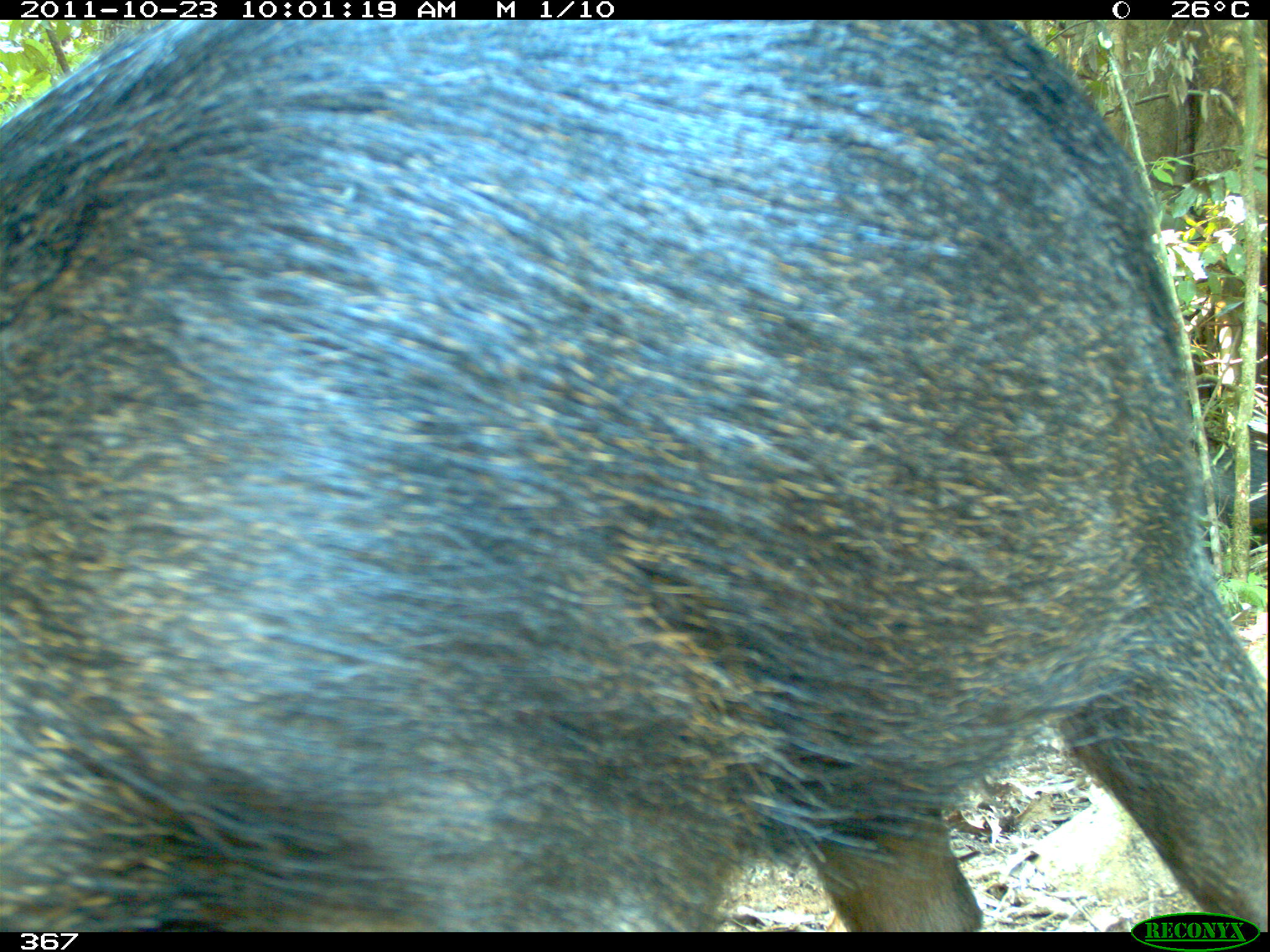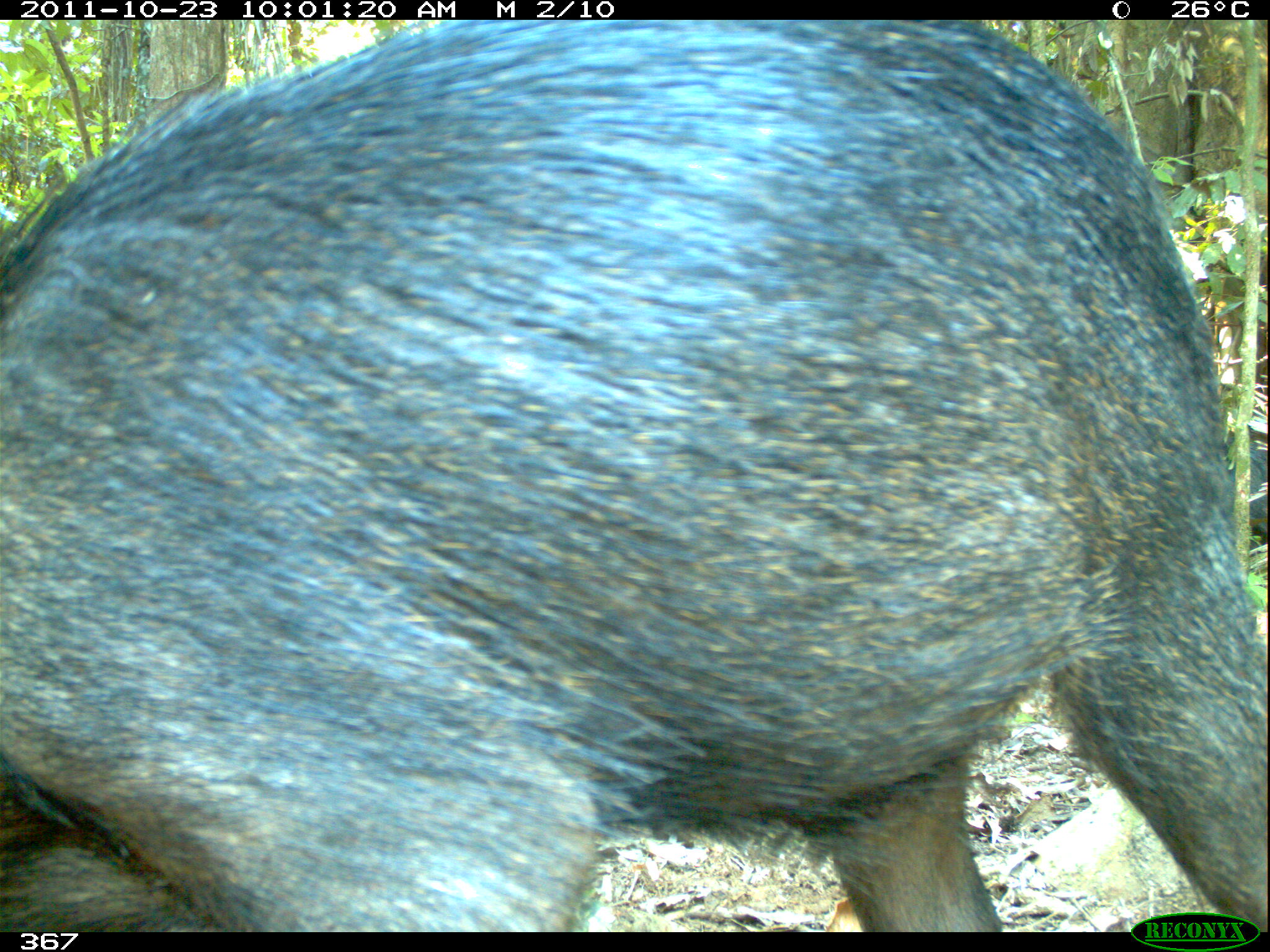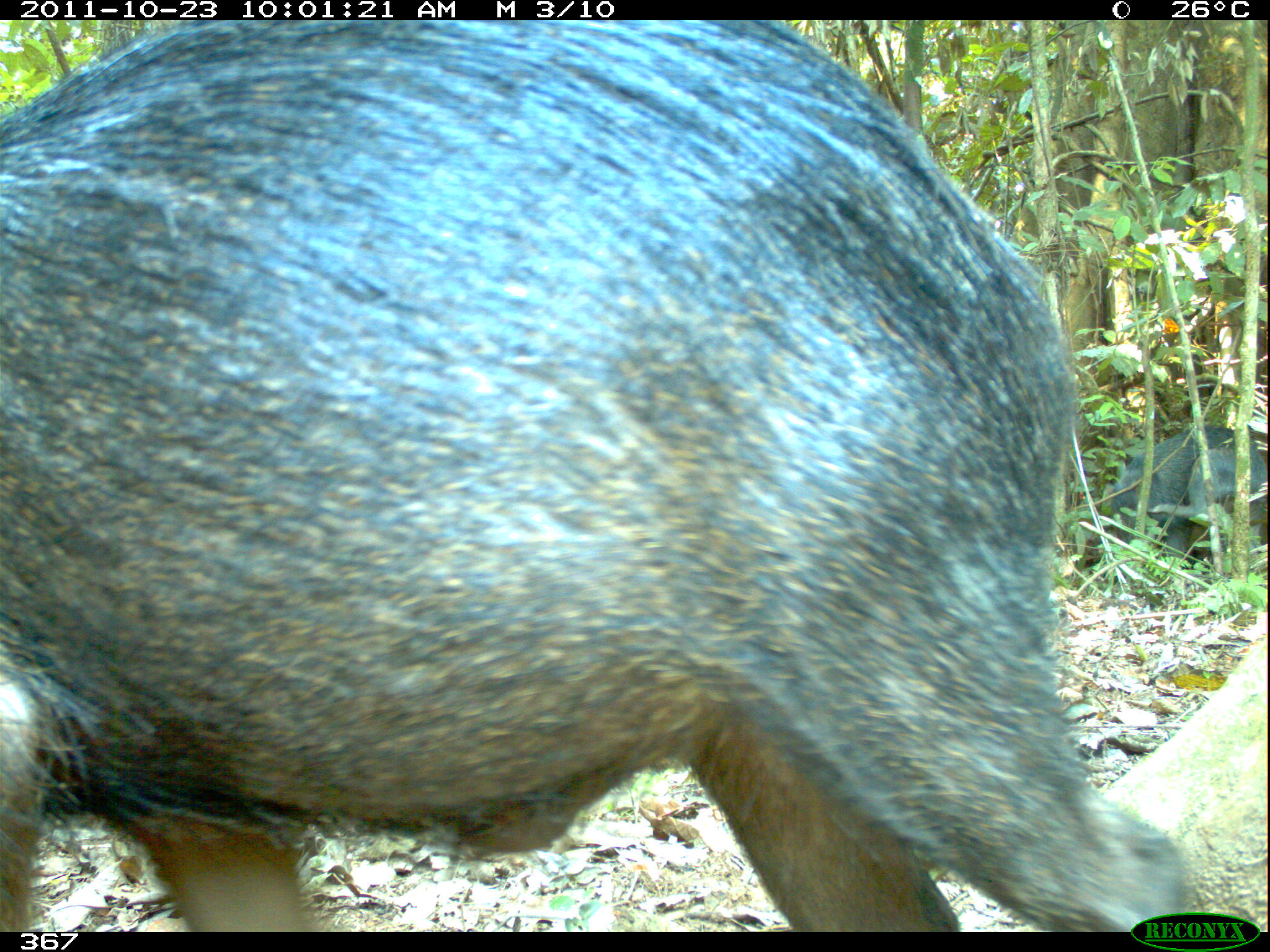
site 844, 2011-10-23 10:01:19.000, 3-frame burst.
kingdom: Animalia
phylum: Chordata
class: Mammalia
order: Artiodactyla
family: Tayassuidae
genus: Tayassu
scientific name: Tayassu pecari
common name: white-lipped peccary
Tayassu pecari (white-lipped peccary).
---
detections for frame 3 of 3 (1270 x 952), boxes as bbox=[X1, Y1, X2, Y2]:
tayassu pecari: bbox=[0, 15, 1194, 932]; bbox=[1105, 424, 1237, 561]; bbox=[1190, 447, 1270, 555]